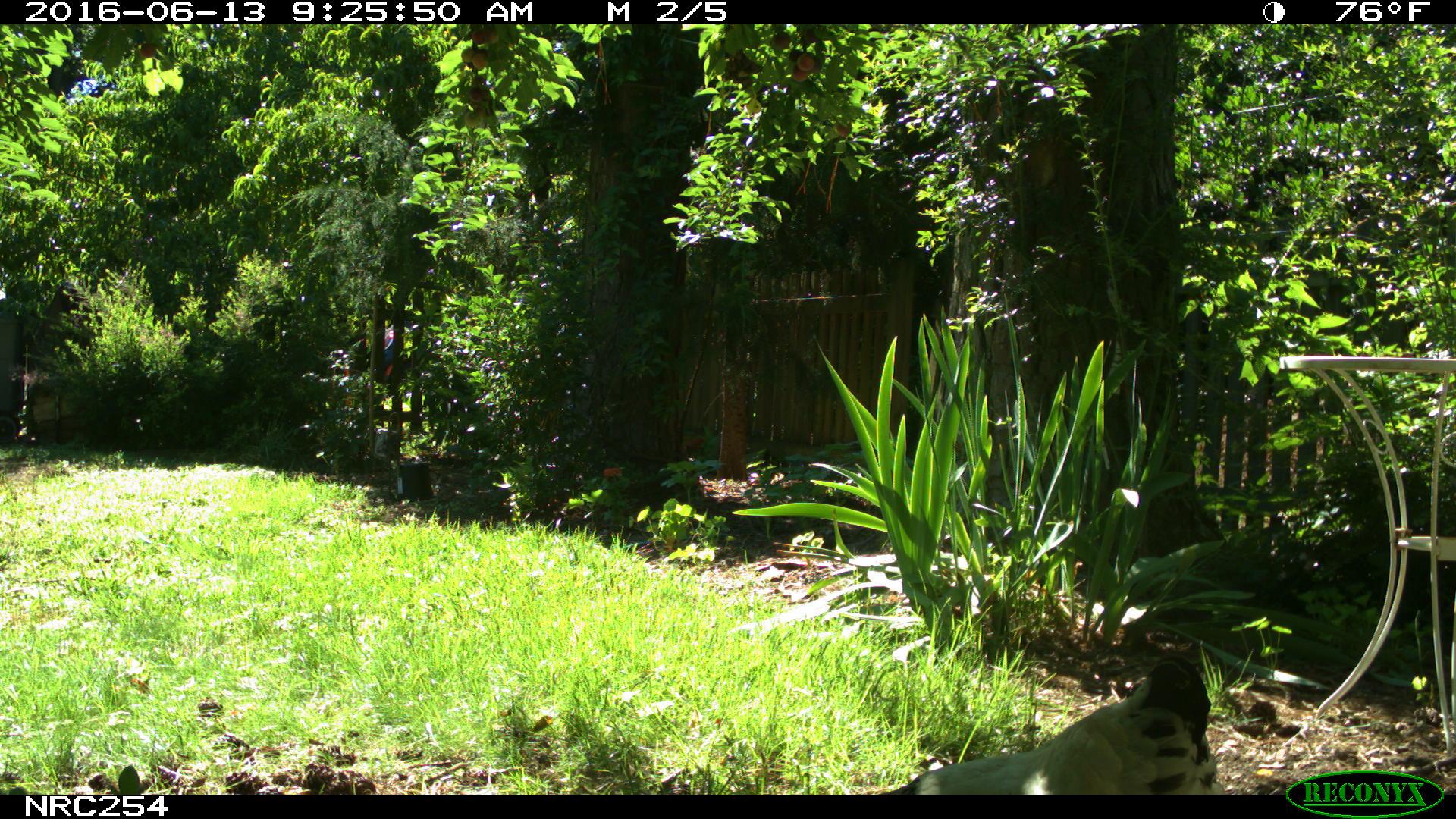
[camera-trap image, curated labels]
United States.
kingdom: Animalia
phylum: Chordata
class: Aves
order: Galliformes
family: Phasianidae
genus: Gallus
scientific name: Gallus gallus domesticus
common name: domestic chicken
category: Chicken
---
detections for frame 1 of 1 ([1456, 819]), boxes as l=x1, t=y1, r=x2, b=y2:
Chicken: l=896, t=643, r=1231, b=800